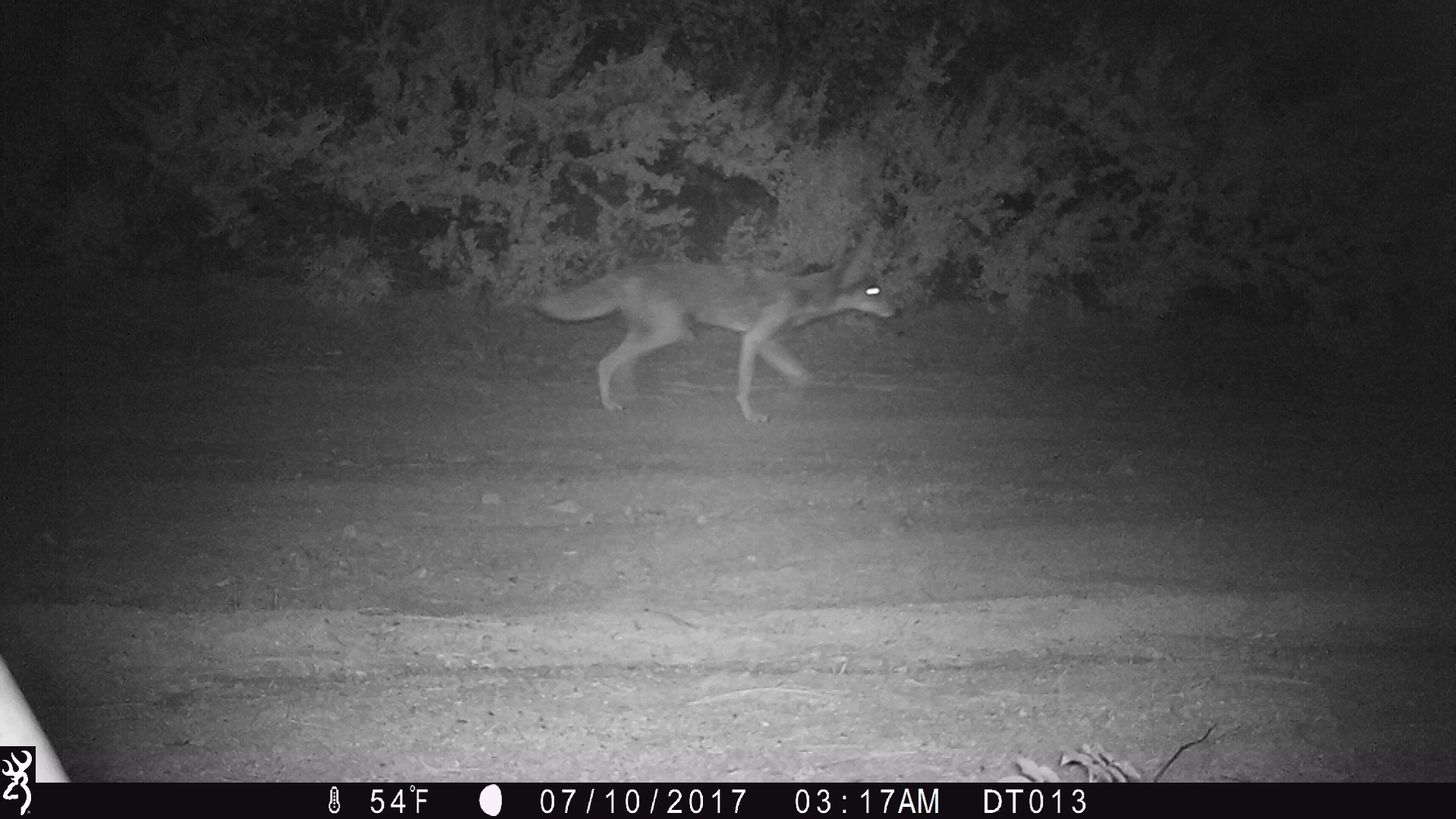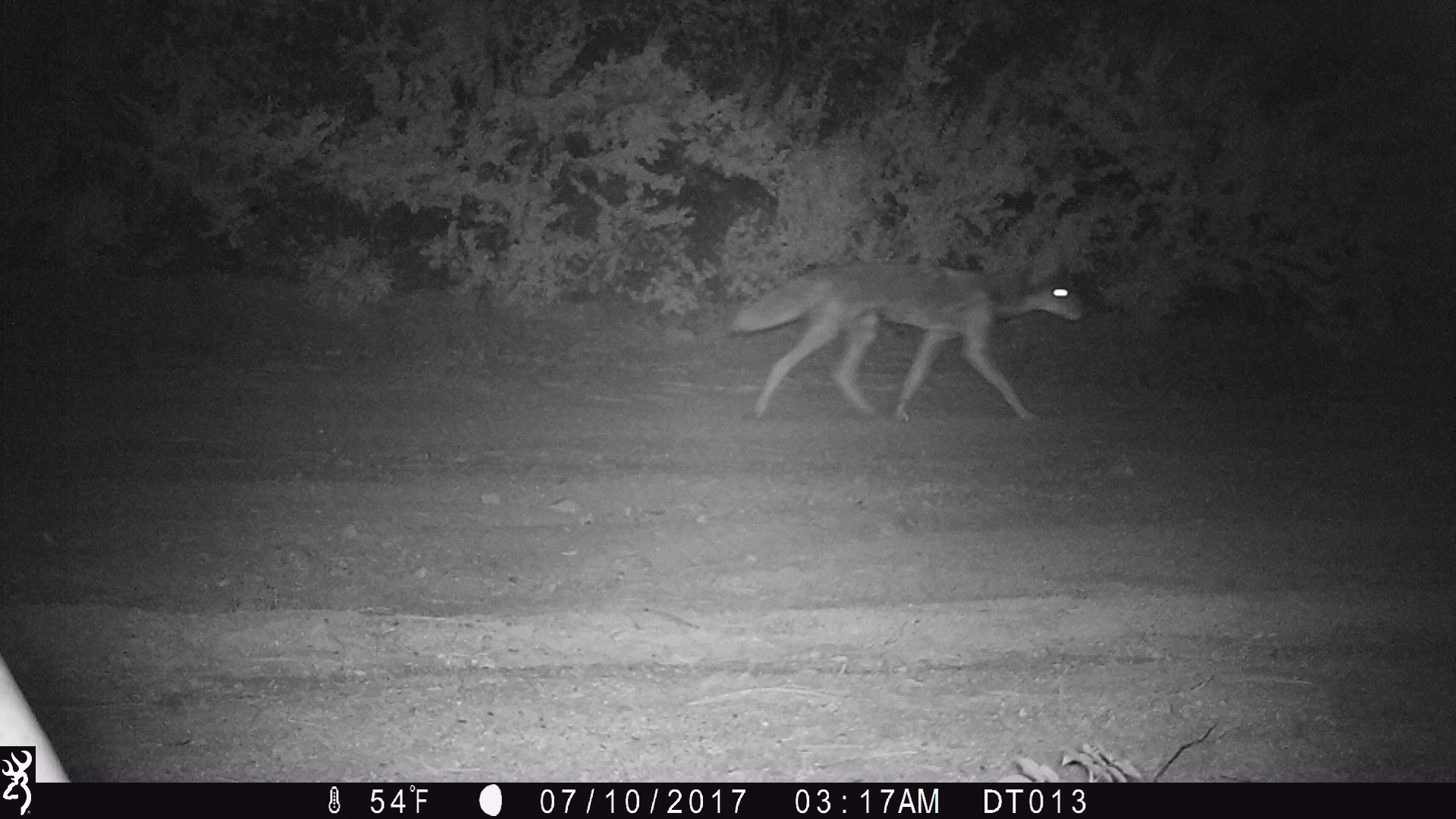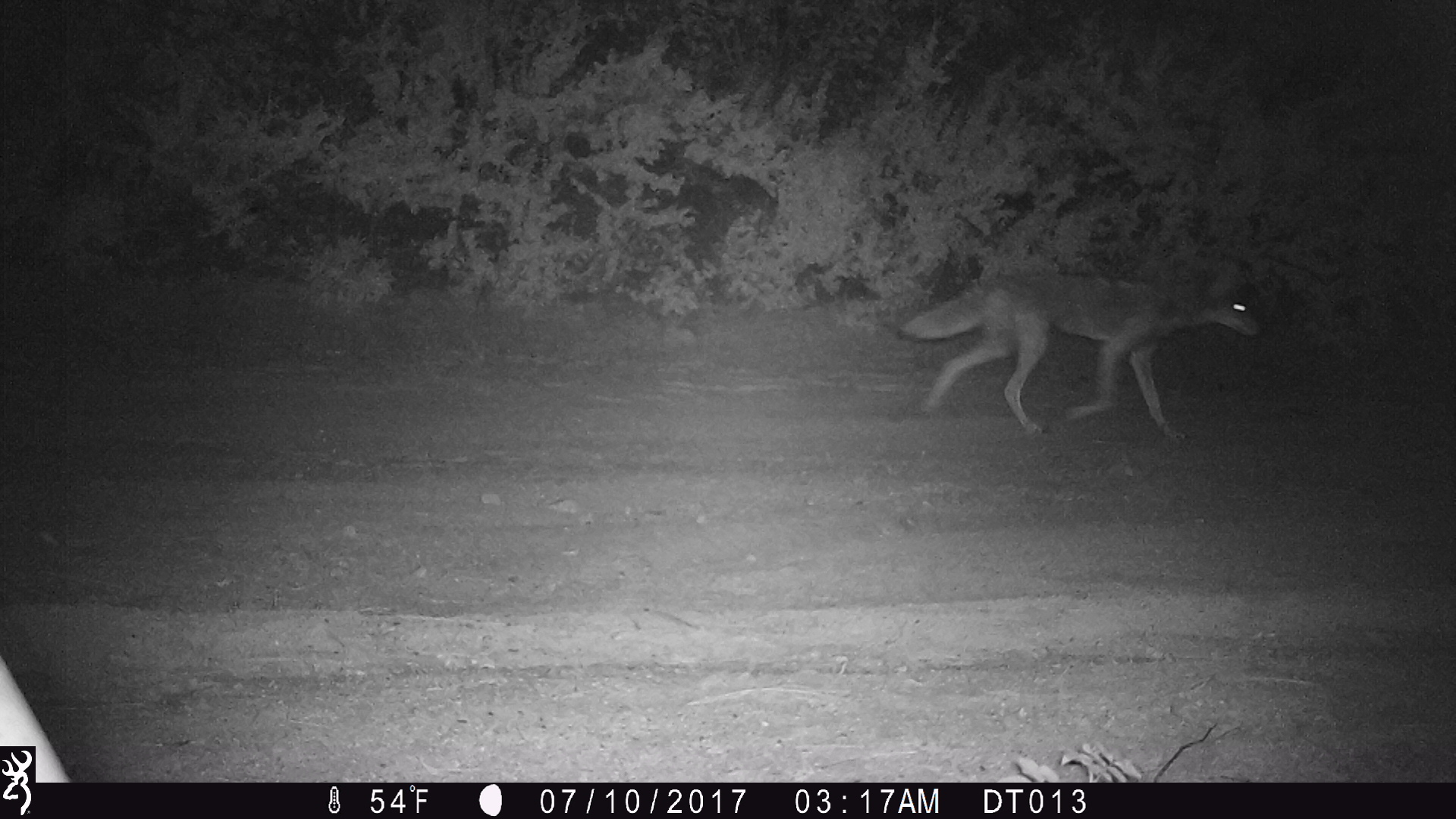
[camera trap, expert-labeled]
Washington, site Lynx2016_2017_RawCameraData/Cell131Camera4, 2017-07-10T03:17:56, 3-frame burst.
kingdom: Animalia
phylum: Chordata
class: Mammalia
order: Carnivora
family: Canidae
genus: Canis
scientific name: Canis latrans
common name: coyote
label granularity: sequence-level